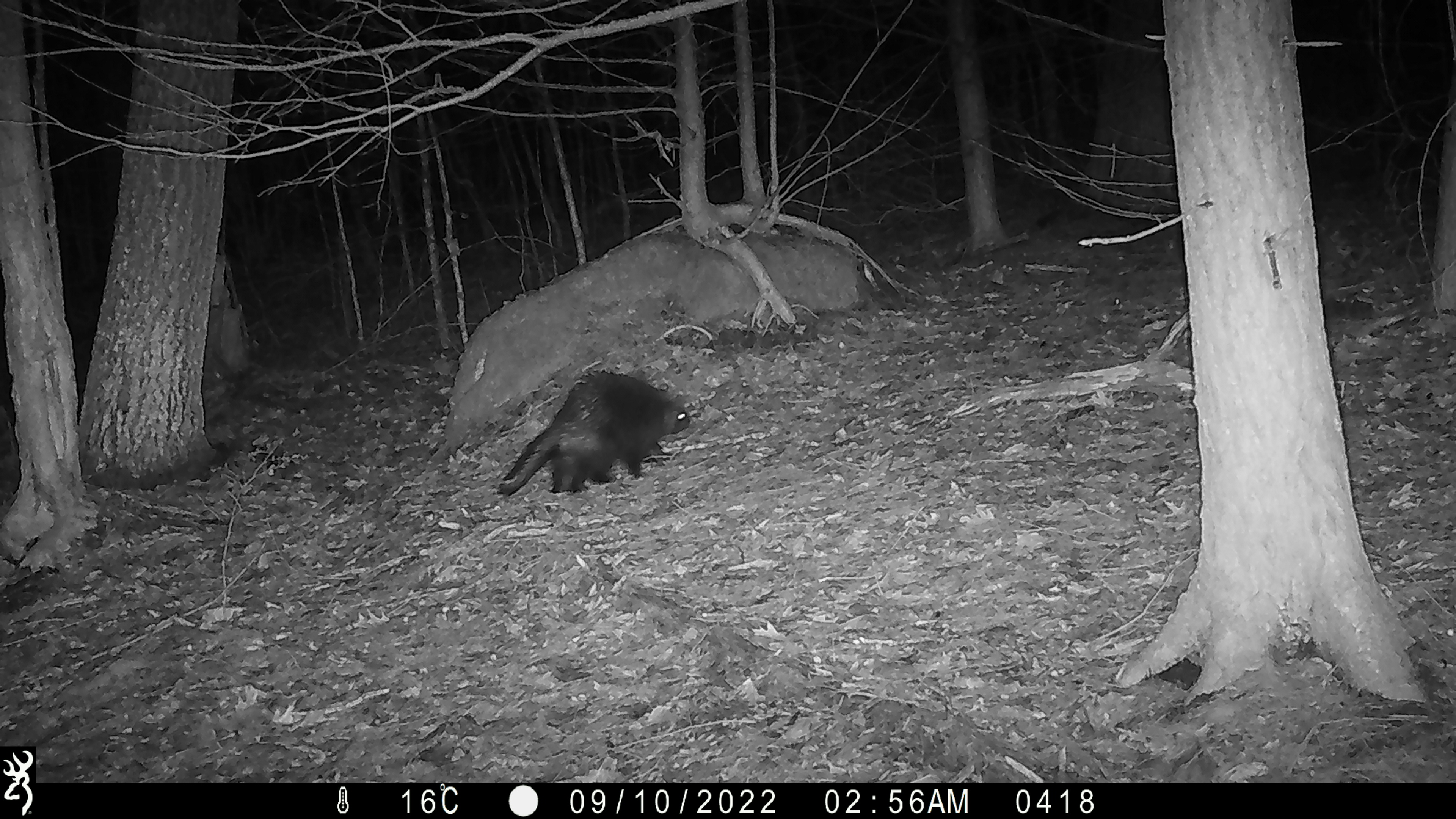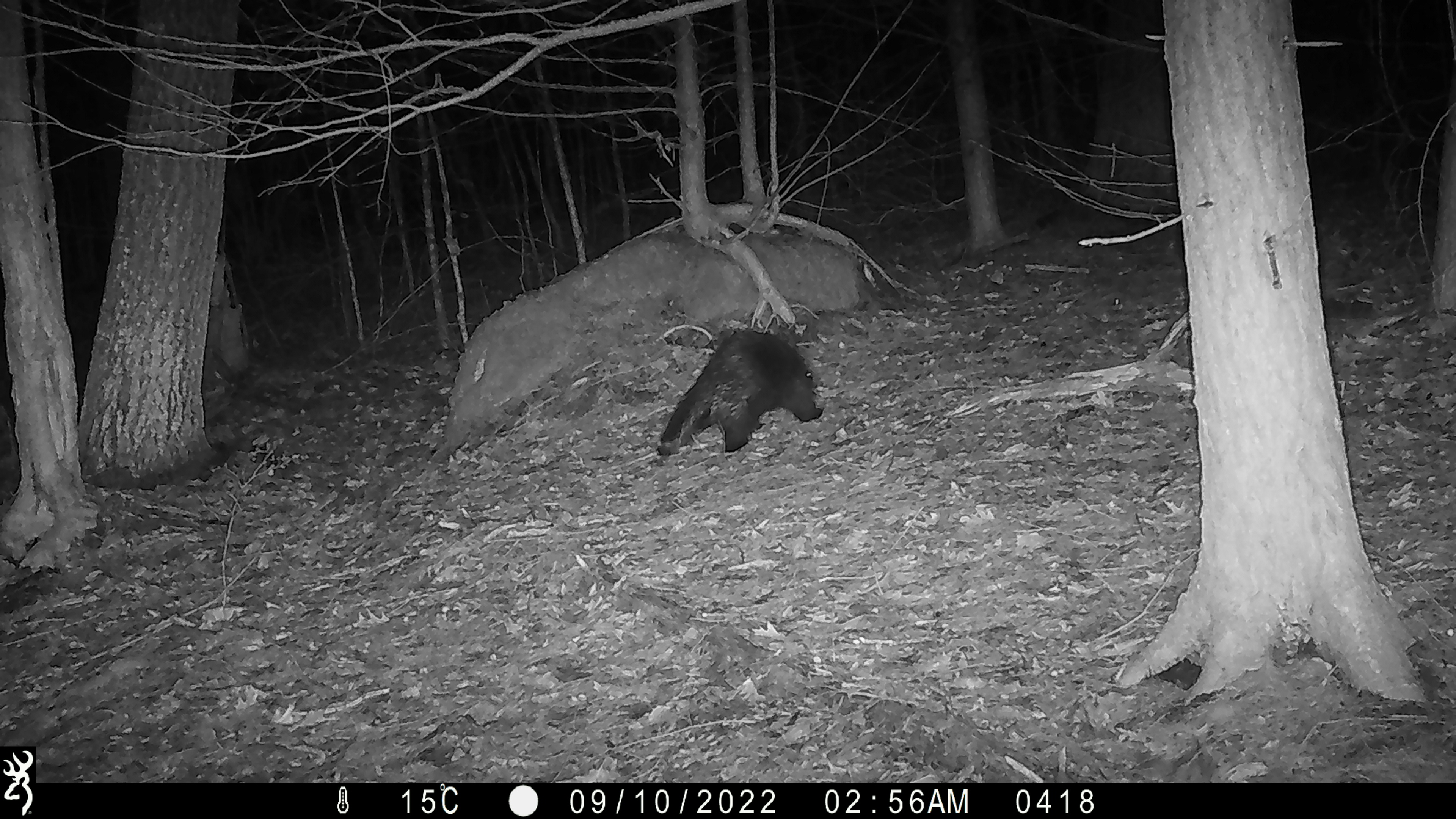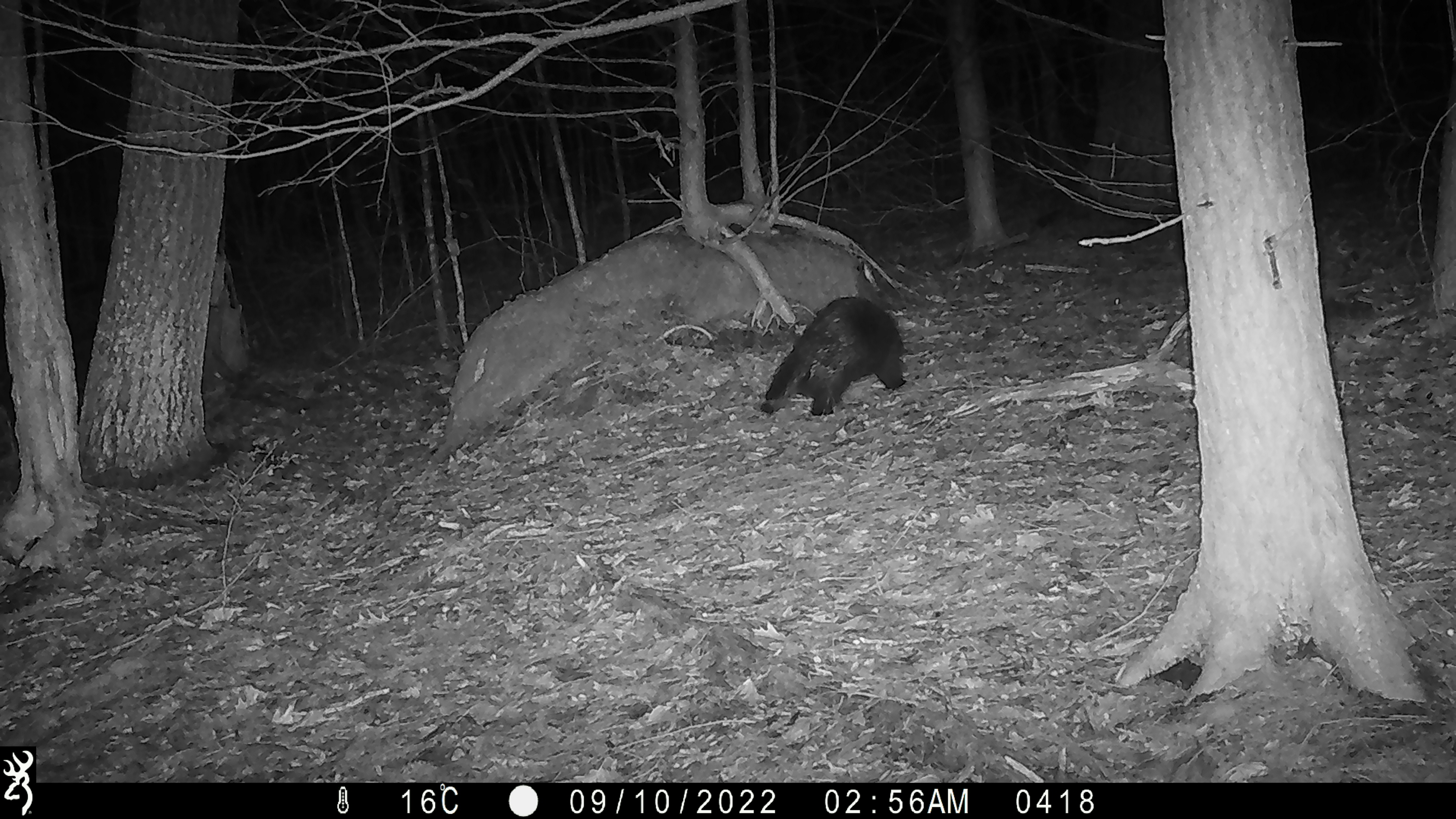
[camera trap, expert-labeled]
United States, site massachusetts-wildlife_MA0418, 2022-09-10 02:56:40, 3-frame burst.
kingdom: Animalia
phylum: Chordata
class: Mammalia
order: Rodentia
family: Erethizontidae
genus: Erethizon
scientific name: Erethizon dorsatum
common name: porcupine